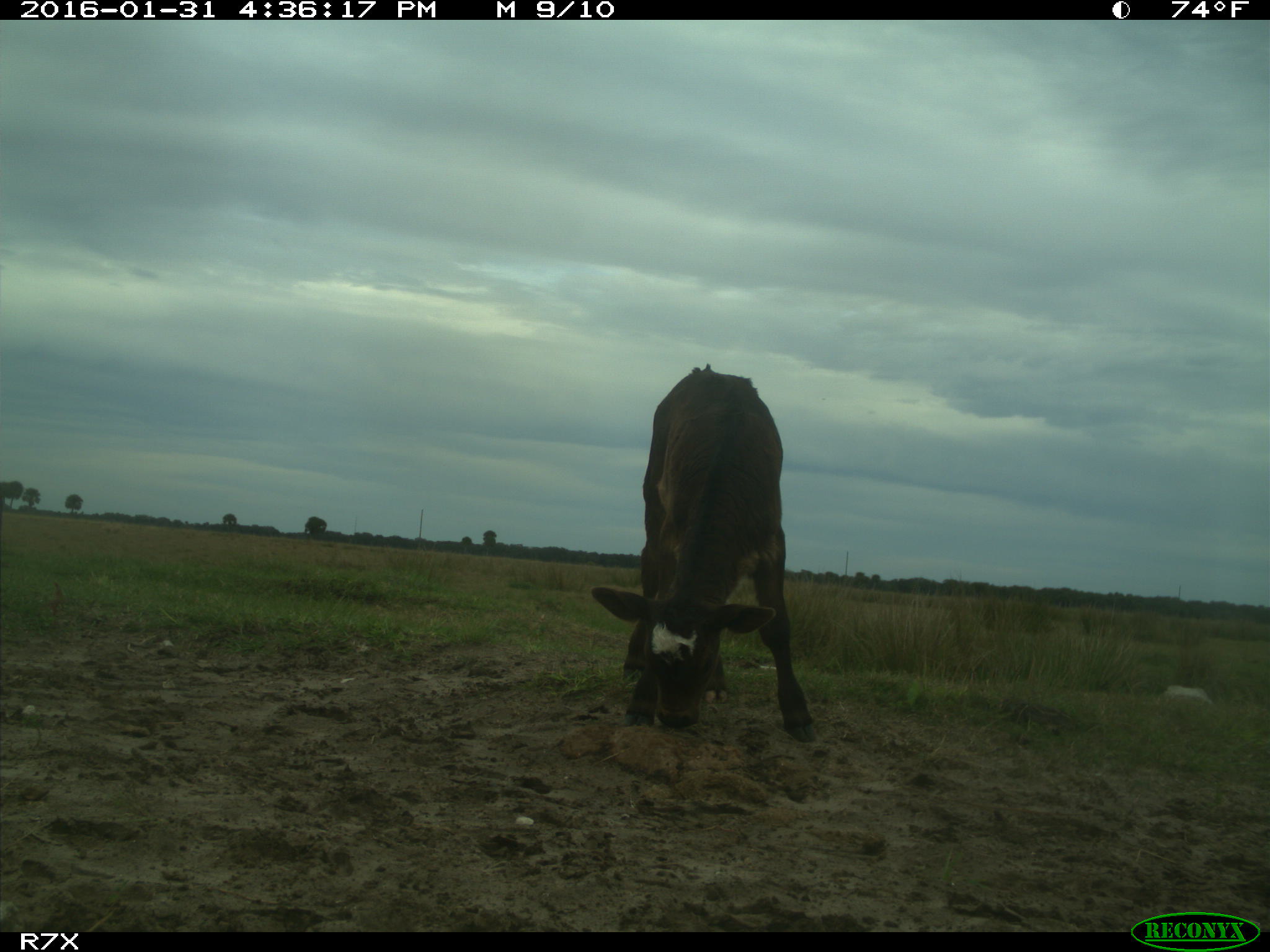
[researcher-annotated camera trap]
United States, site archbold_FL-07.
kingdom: Animalia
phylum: Chordata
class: Mammalia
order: Artiodactyla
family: Bovidae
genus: Bos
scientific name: Bos taurus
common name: domestic cow